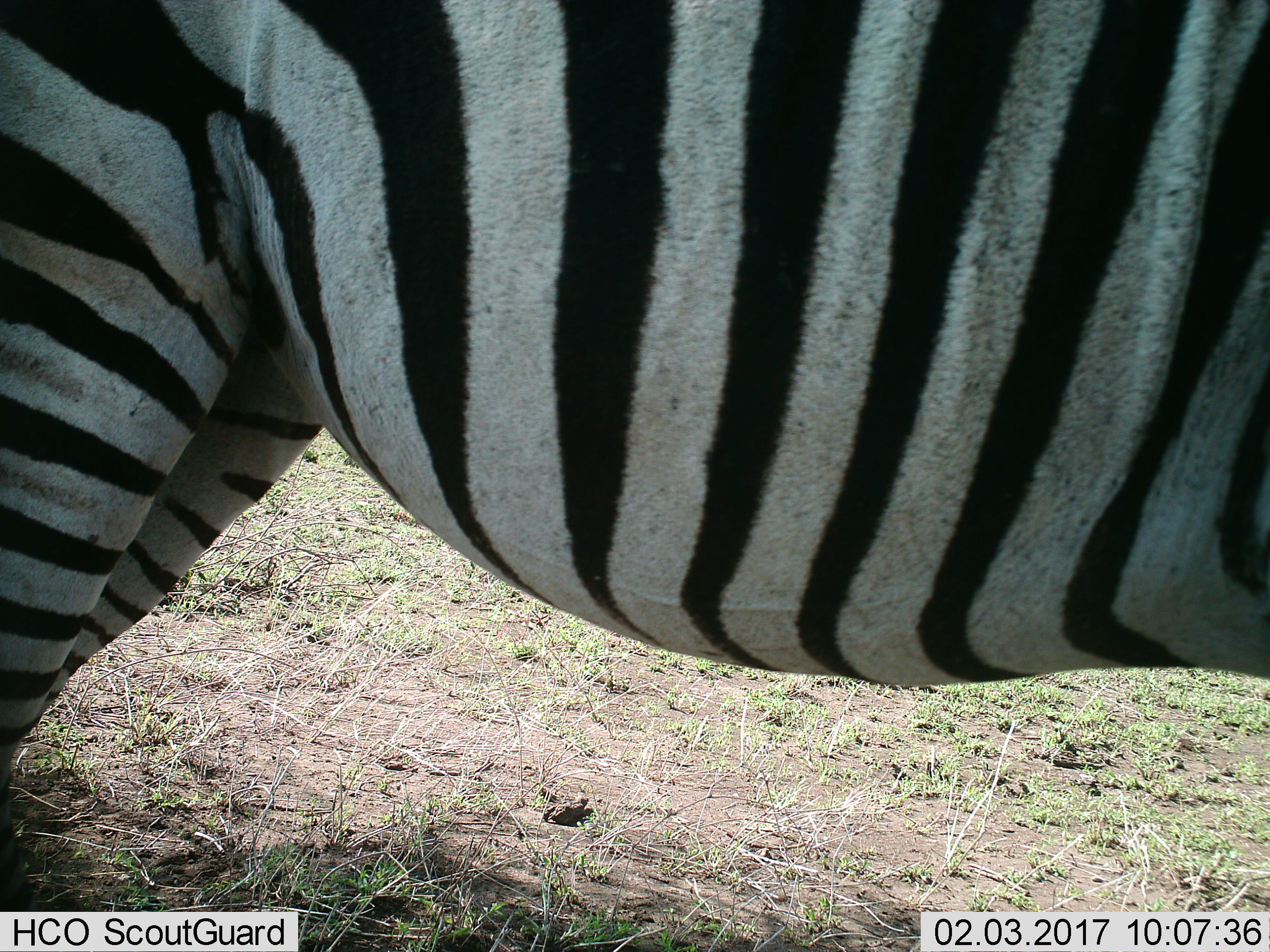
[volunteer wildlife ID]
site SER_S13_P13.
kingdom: Animalia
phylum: Chordata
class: Mammalia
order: Perissodactyla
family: Equidae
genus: Equus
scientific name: Equus quagga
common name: plains zebra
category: zebraplains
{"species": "zebraplains (plains zebra) (Equus quagga)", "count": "1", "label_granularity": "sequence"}